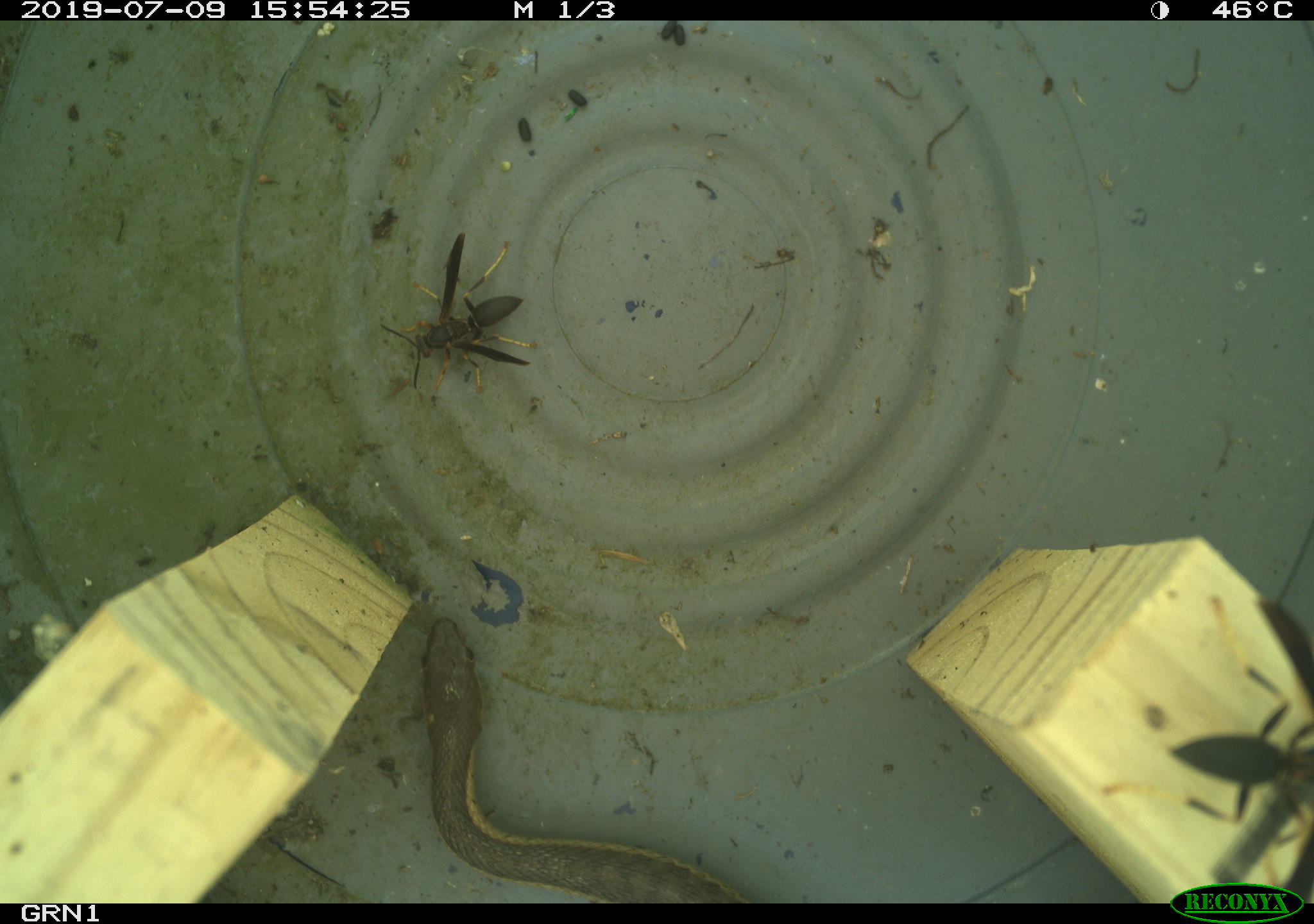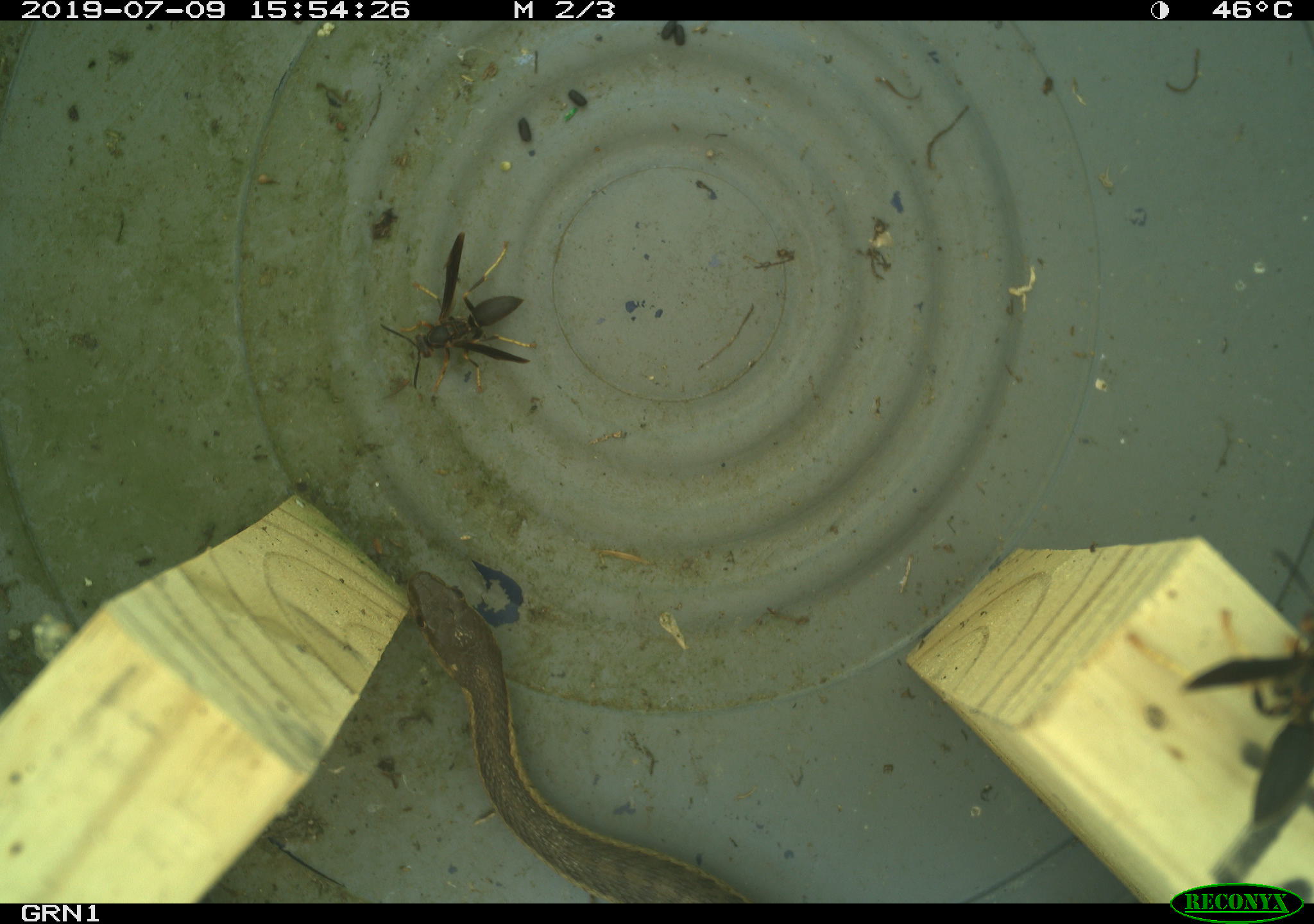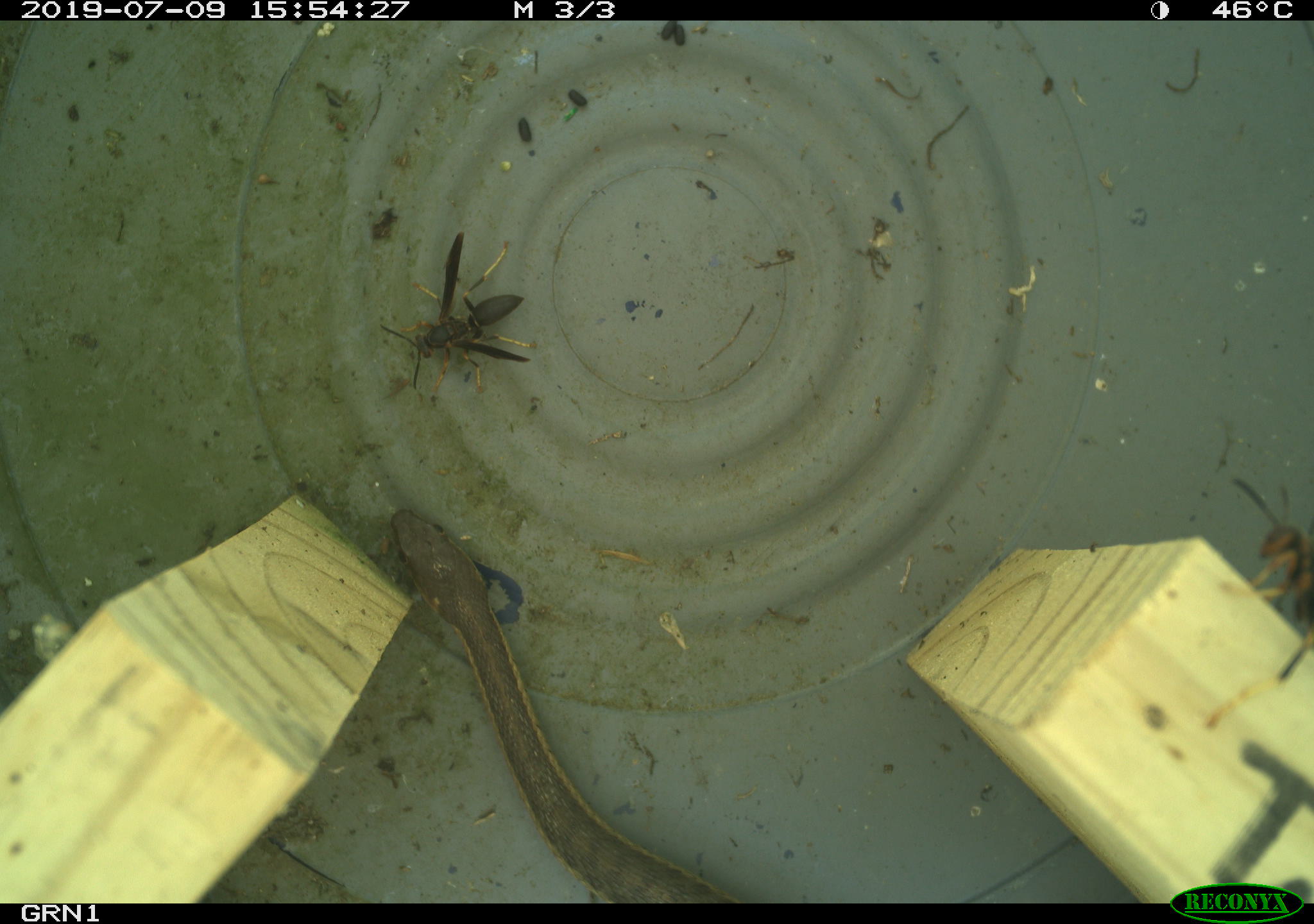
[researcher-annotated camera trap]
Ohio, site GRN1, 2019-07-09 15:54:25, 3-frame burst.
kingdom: Animalia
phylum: Chordata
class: Reptilia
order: Squamata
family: Colubridae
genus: Thamnophis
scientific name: Thamnophis sirtalis sirtalis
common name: eastern gartersnake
Eastern gartersnake (Thamnophis sirtalis sirtalis).